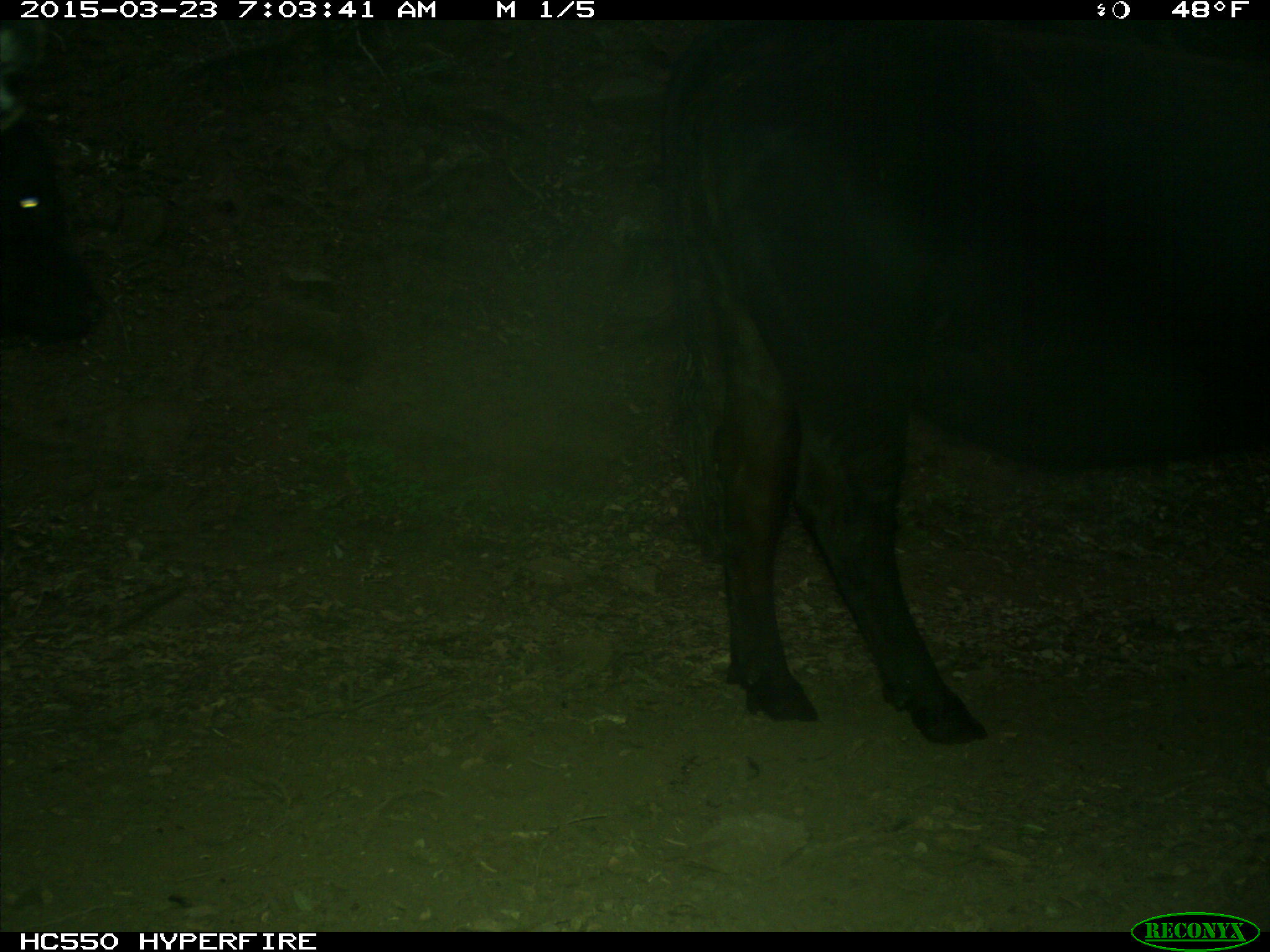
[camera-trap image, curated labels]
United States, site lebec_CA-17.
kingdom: Animalia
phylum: Chordata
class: Mammalia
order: Artiodactyla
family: Bovidae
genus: Bos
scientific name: Bos taurus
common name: domestic cow